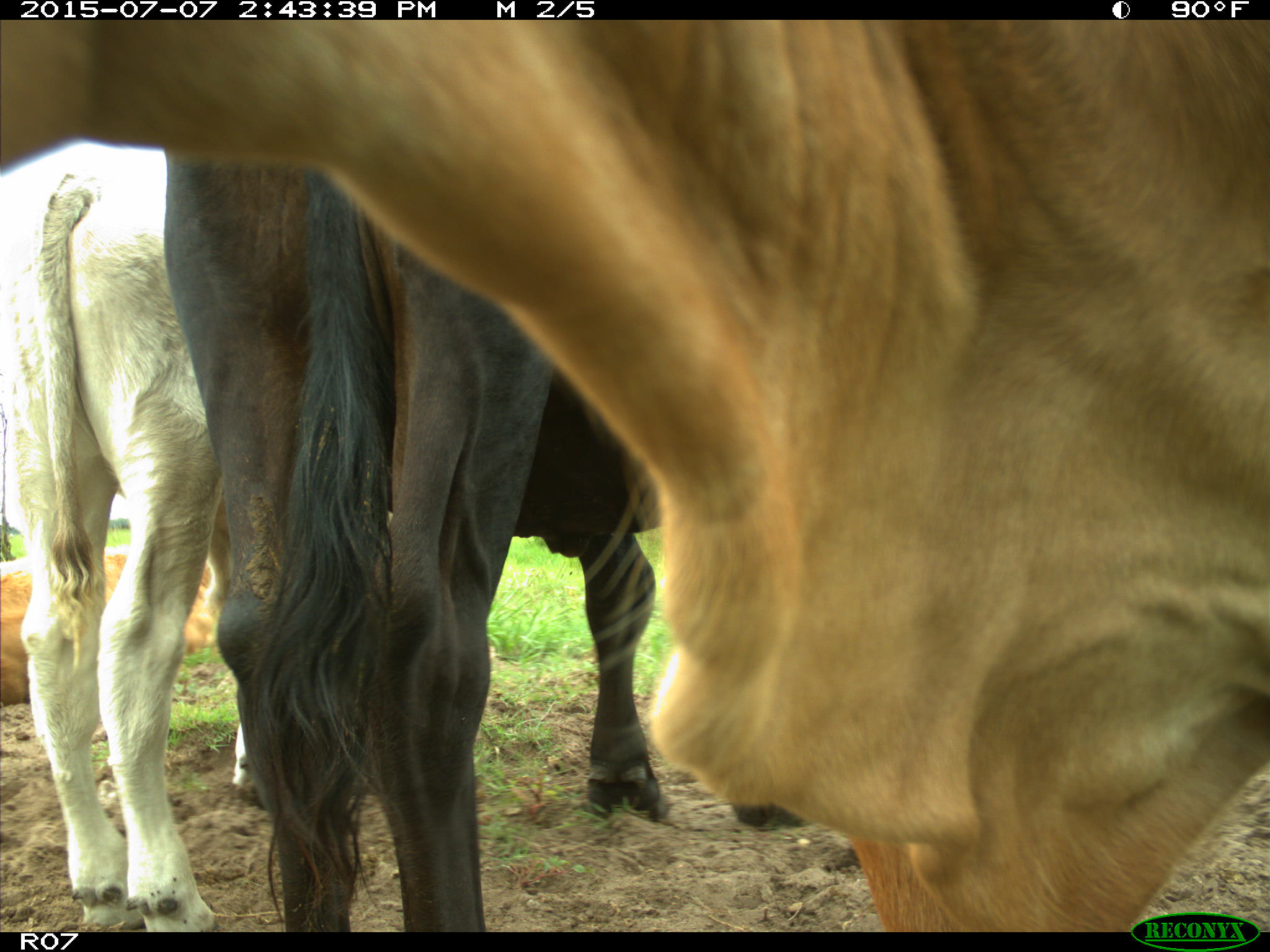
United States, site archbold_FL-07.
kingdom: Animalia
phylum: Chordata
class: Mammalia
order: Artiodactyla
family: Bovidae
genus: Bos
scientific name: Bos taurus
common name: domestic cow